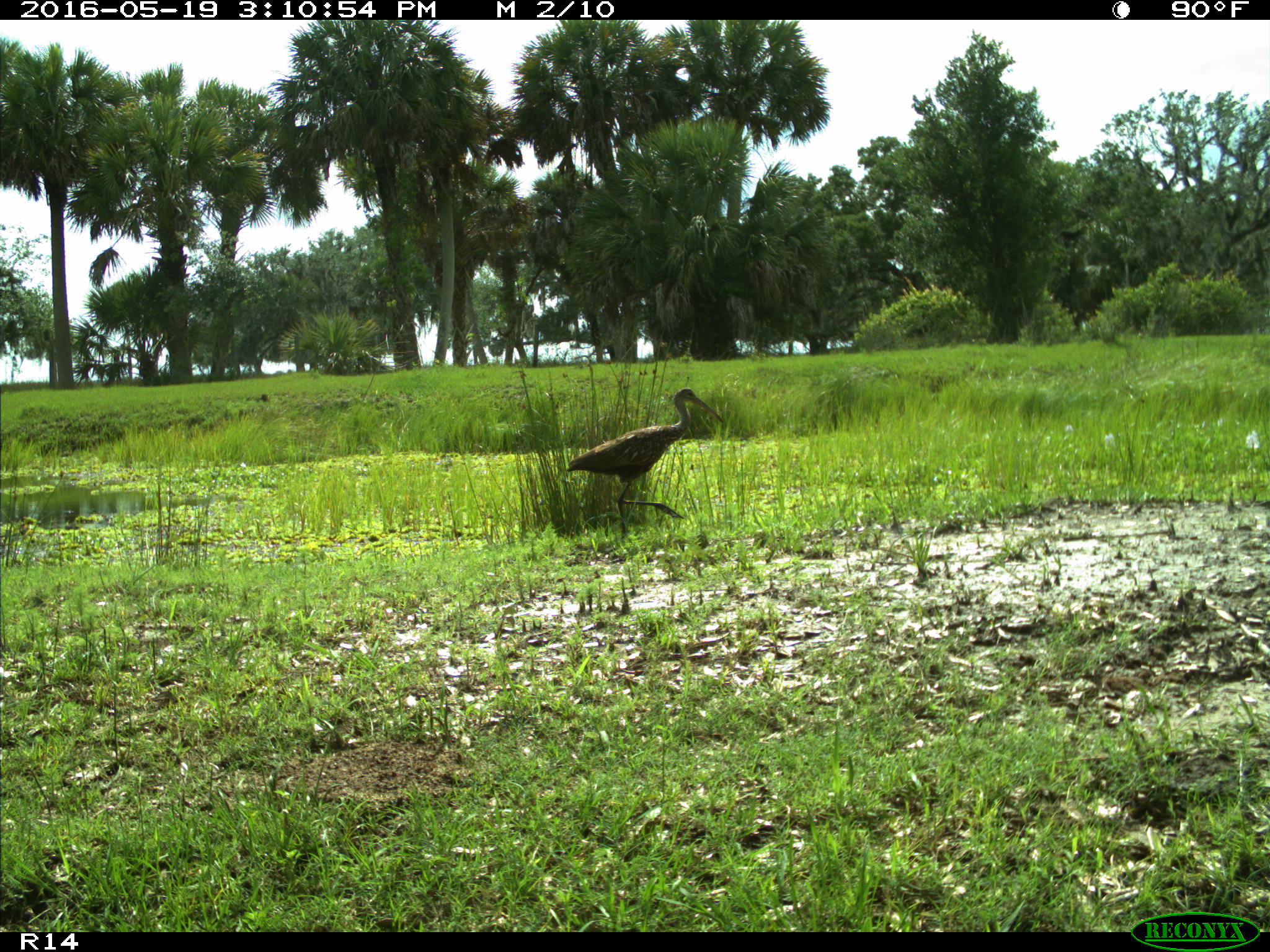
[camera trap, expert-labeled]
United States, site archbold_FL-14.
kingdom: Animalia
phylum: Chordata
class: Aves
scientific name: Aves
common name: birds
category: unidentified bird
Unidentified bird (birds) (Aves).